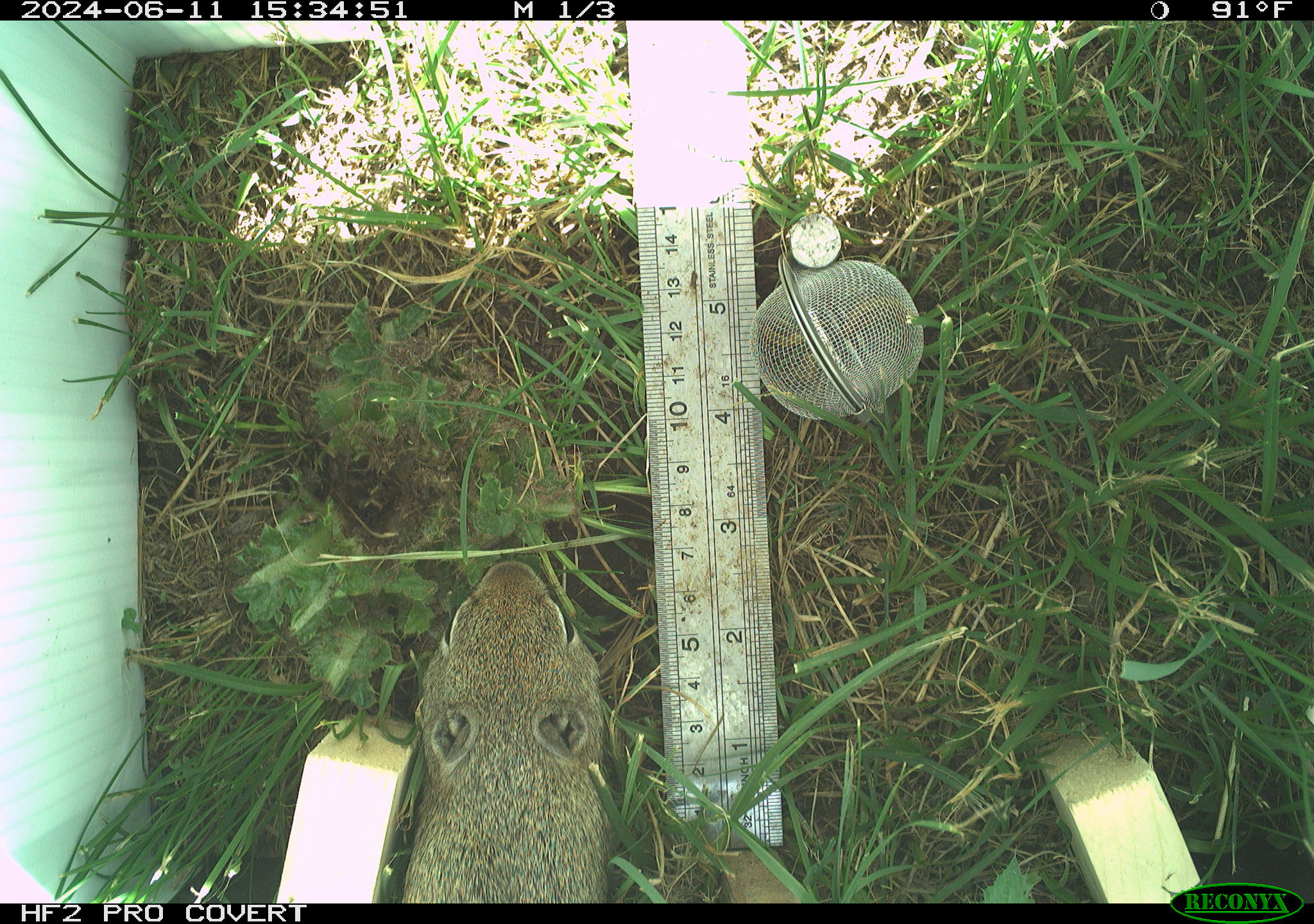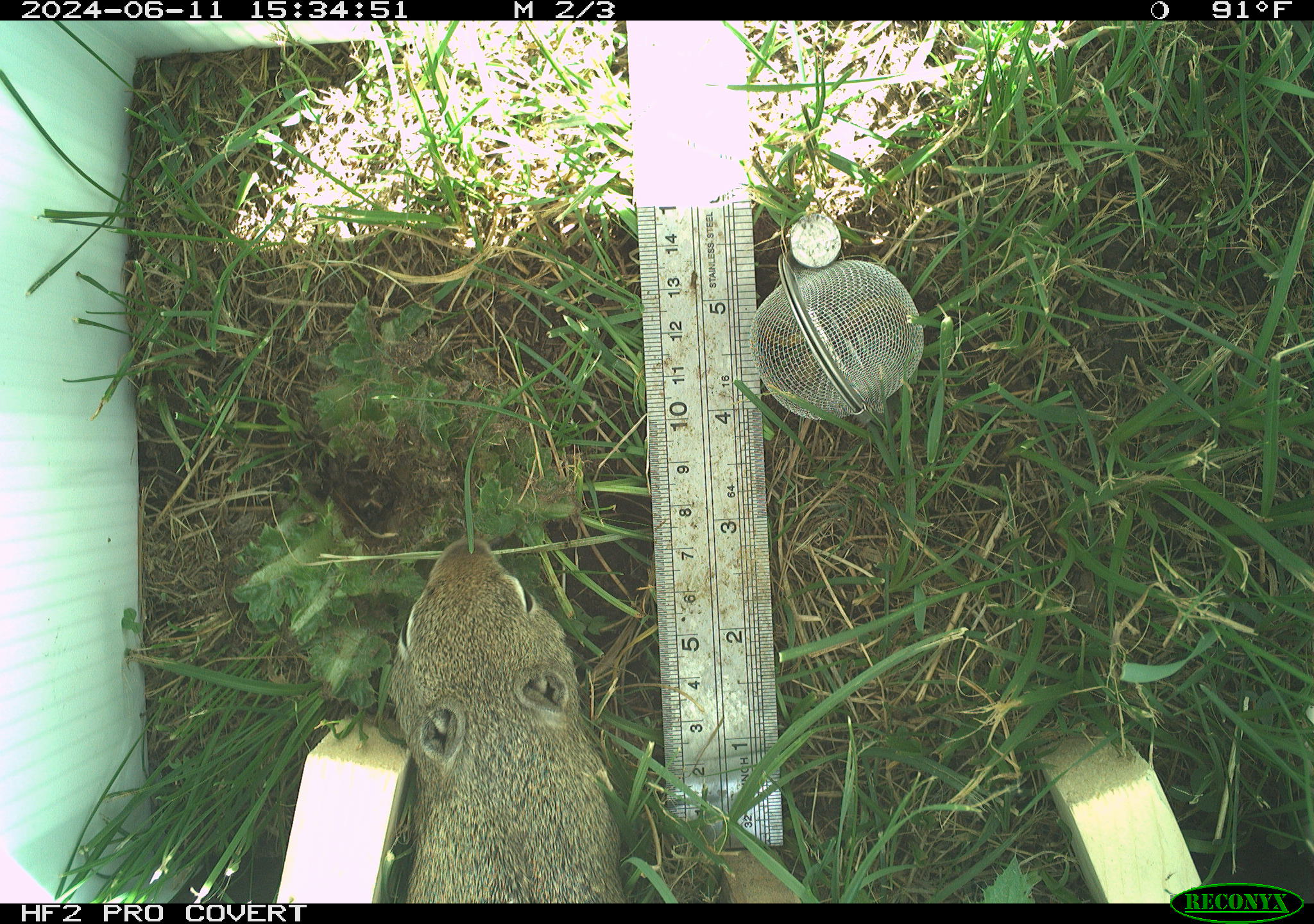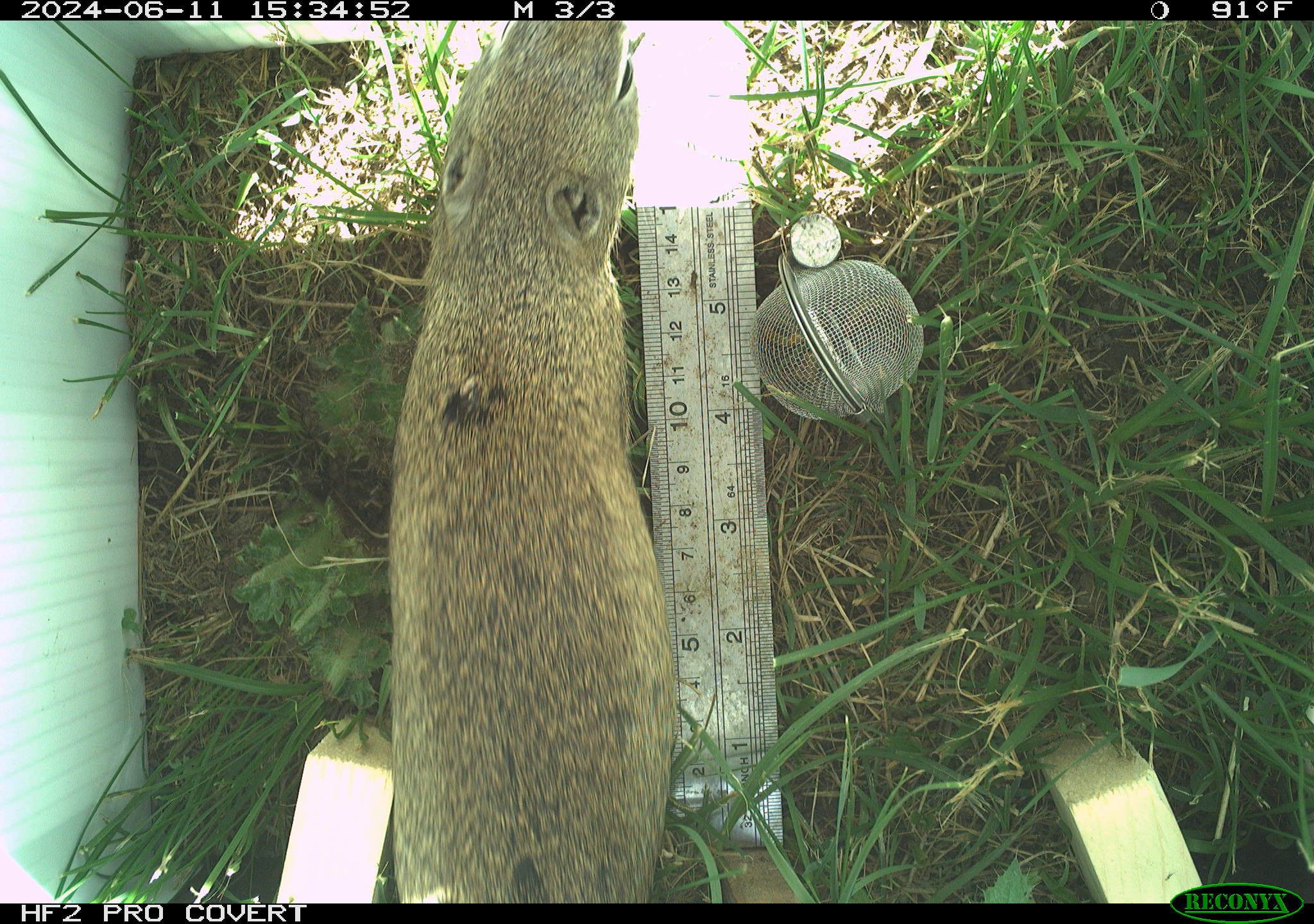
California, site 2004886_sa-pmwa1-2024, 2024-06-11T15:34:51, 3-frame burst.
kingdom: Animalia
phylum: Chordata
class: Mammalia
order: Rodentia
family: Sciuridae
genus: Urocitellus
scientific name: Urocitellus beldingi beldingi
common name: belding's ground squirrel